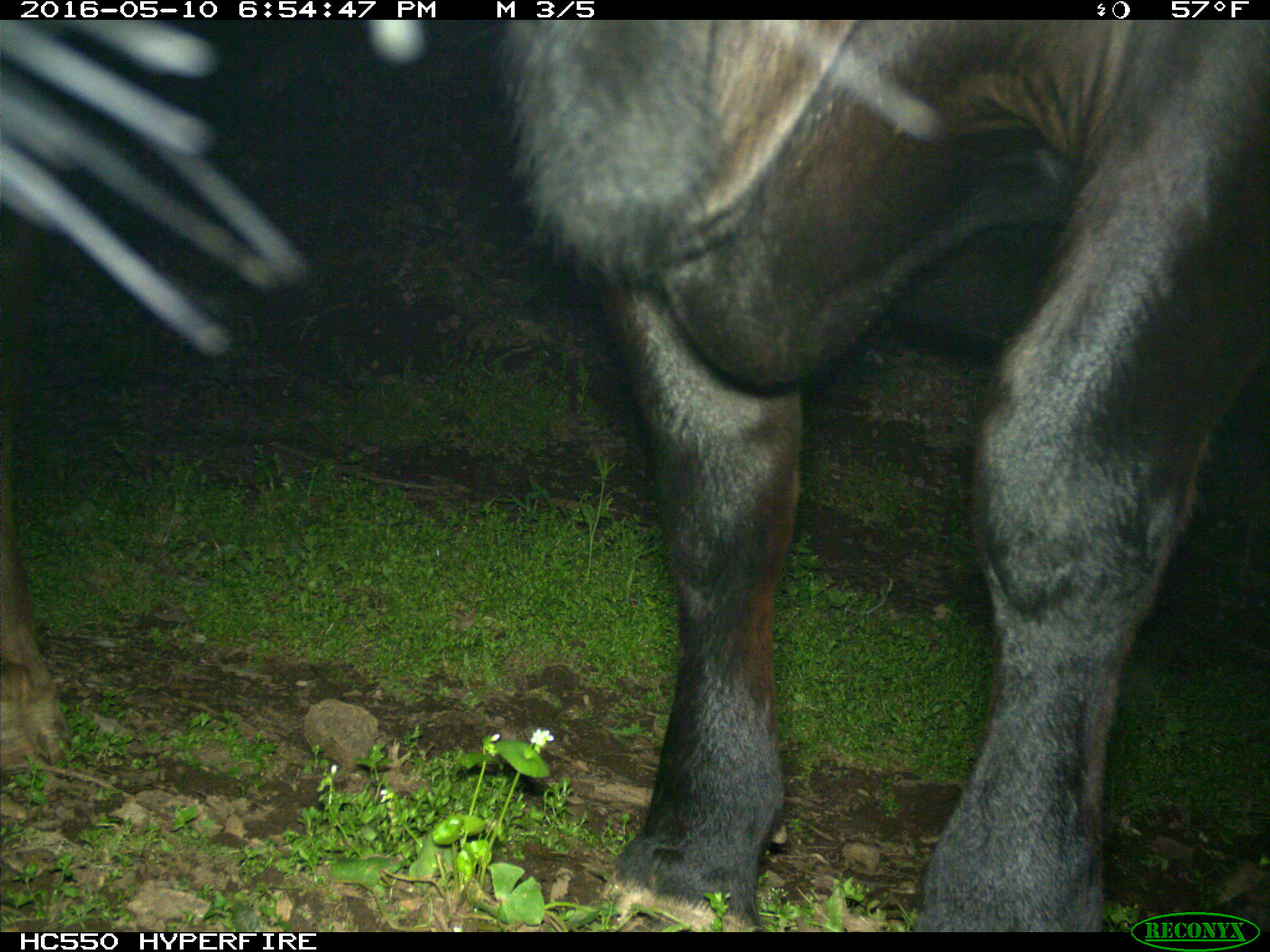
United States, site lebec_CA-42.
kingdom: Animalia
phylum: Chordata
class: Mammalia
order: Artiodactyla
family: Bovidae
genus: Bos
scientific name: Bos taurus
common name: domestic cow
Bos taurus (domestic cow).